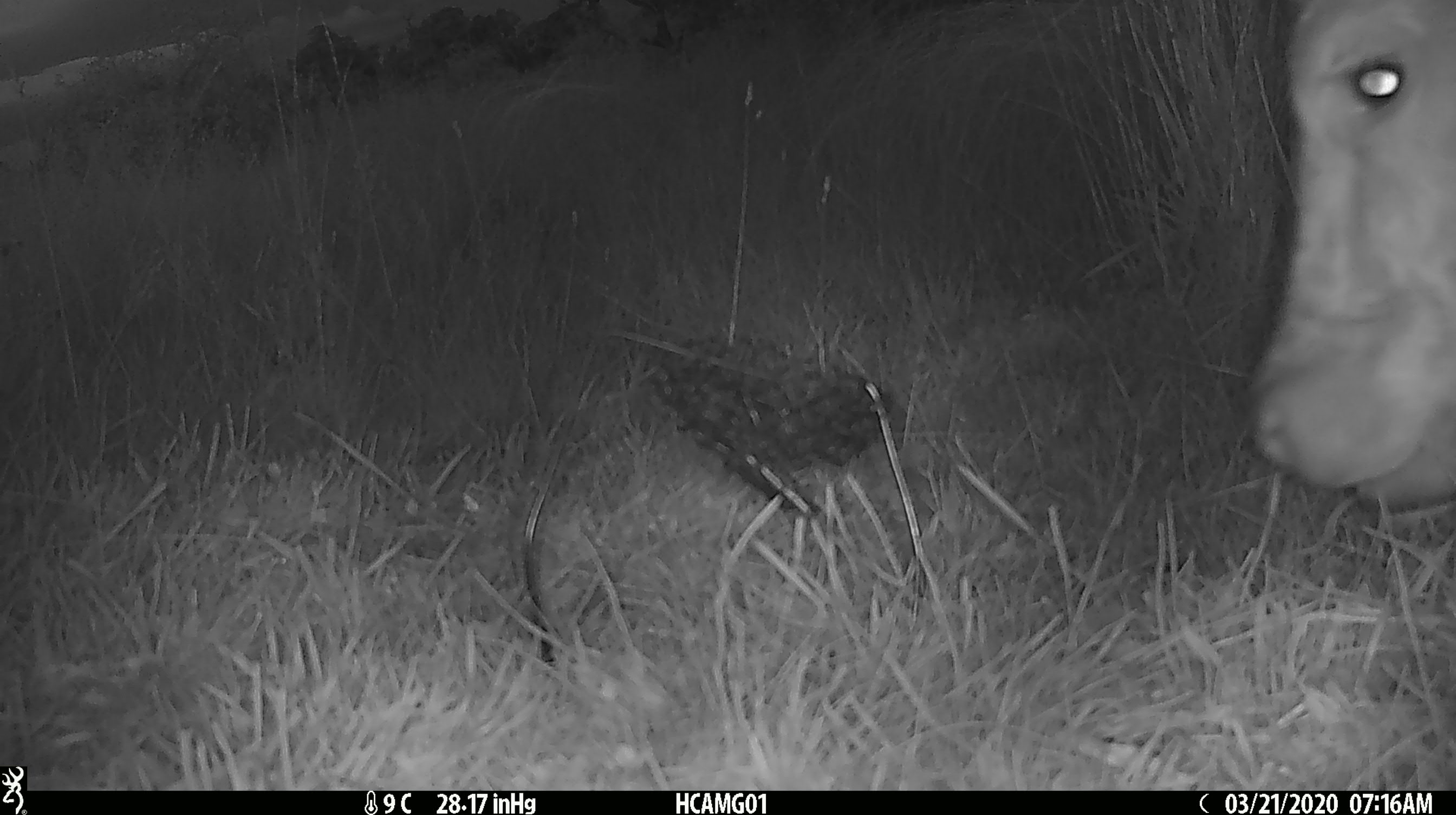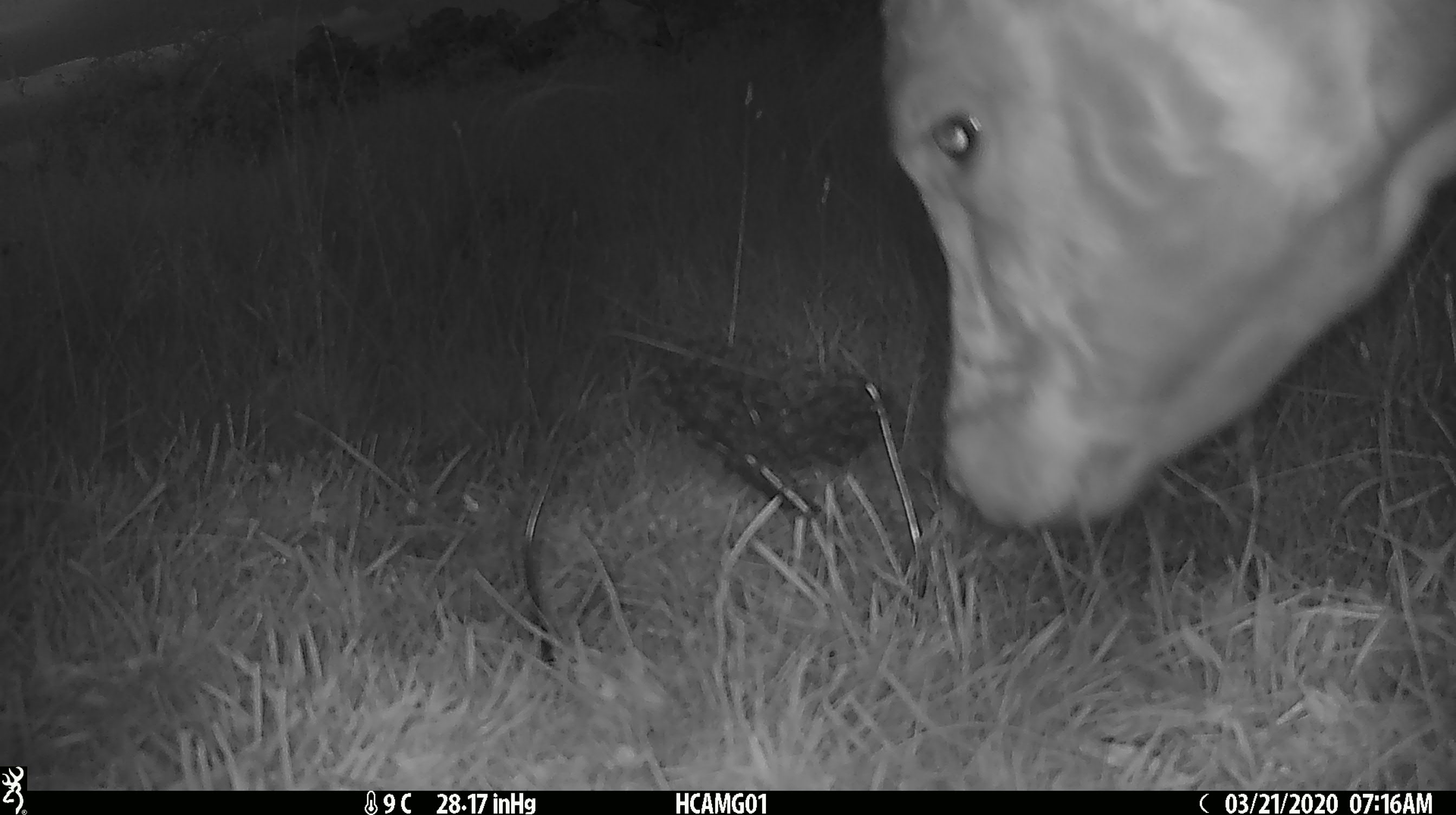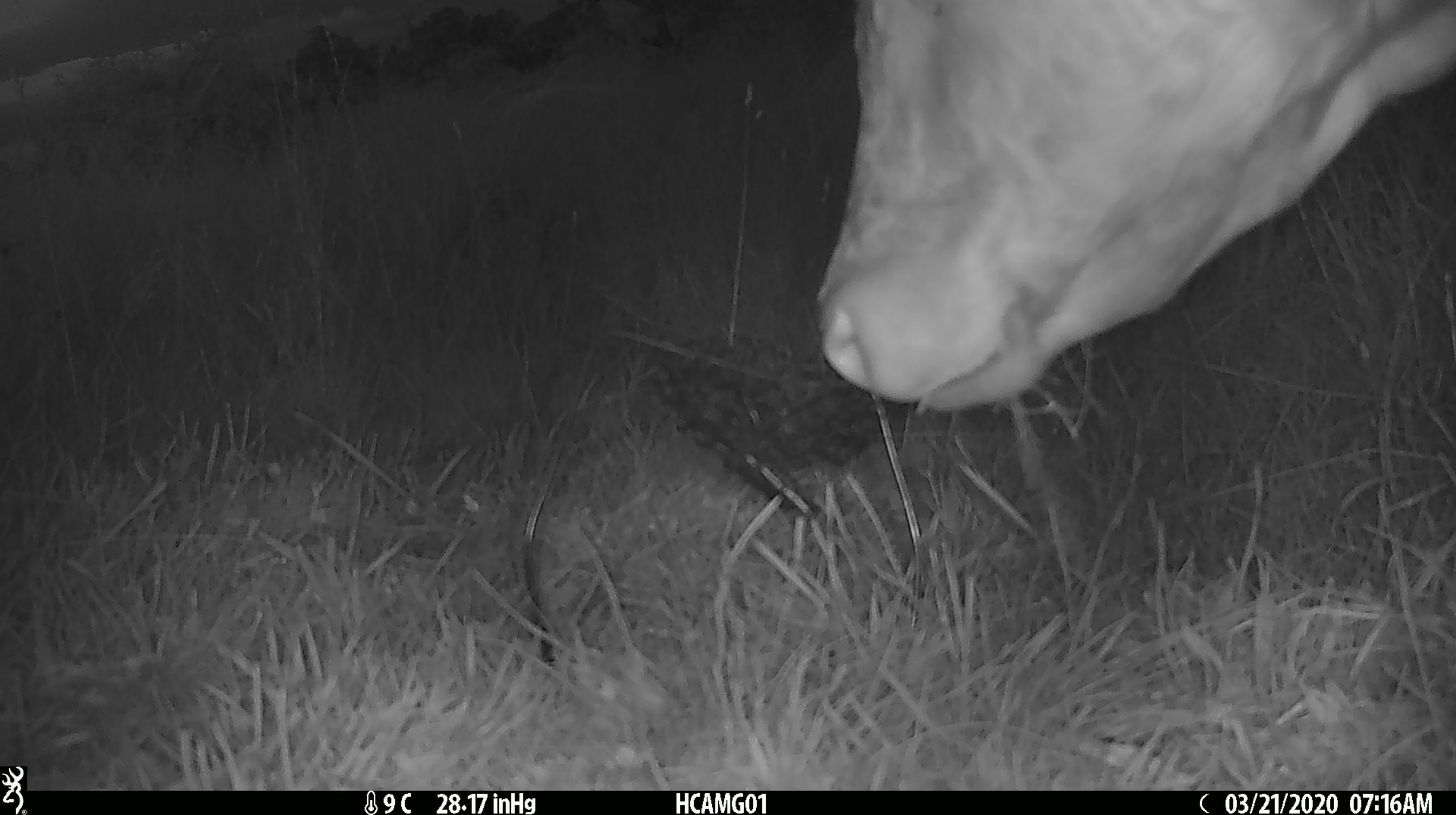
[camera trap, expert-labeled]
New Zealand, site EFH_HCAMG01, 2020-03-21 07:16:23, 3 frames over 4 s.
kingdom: Animalia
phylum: Chordata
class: Mammalia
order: Artiodactyla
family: Bovidae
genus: Bos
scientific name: Bos taurus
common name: domestic cow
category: cow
Cow (domestic cow) (Bos taurus).